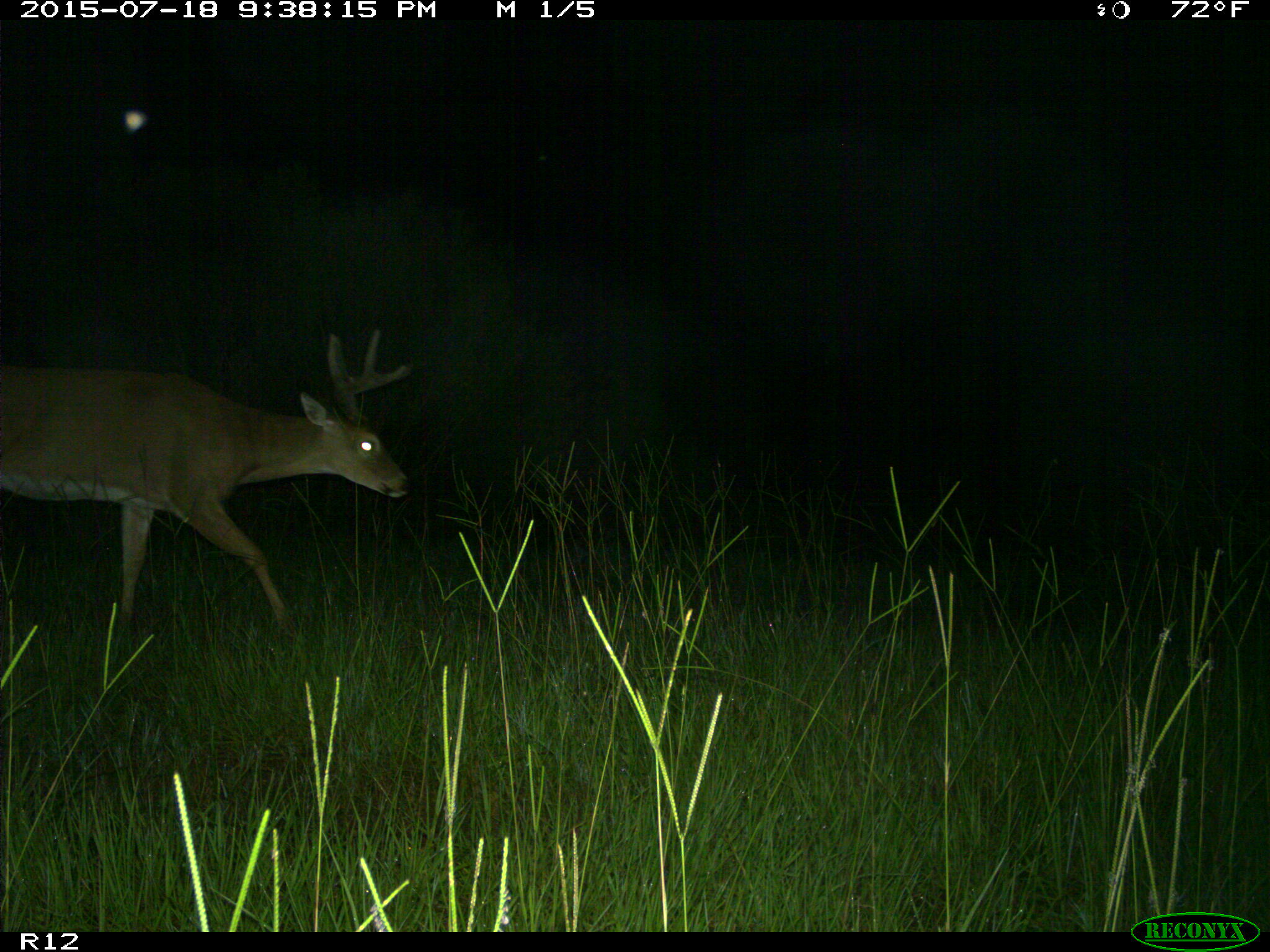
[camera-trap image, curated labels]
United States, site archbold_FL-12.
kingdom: Animalia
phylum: Chordata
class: Mammalia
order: Artiodactyla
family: Cervidae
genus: Odocoileus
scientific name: Odocoileus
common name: deer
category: unidentified deer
Unidentified deer (deer) (Odocoileus).